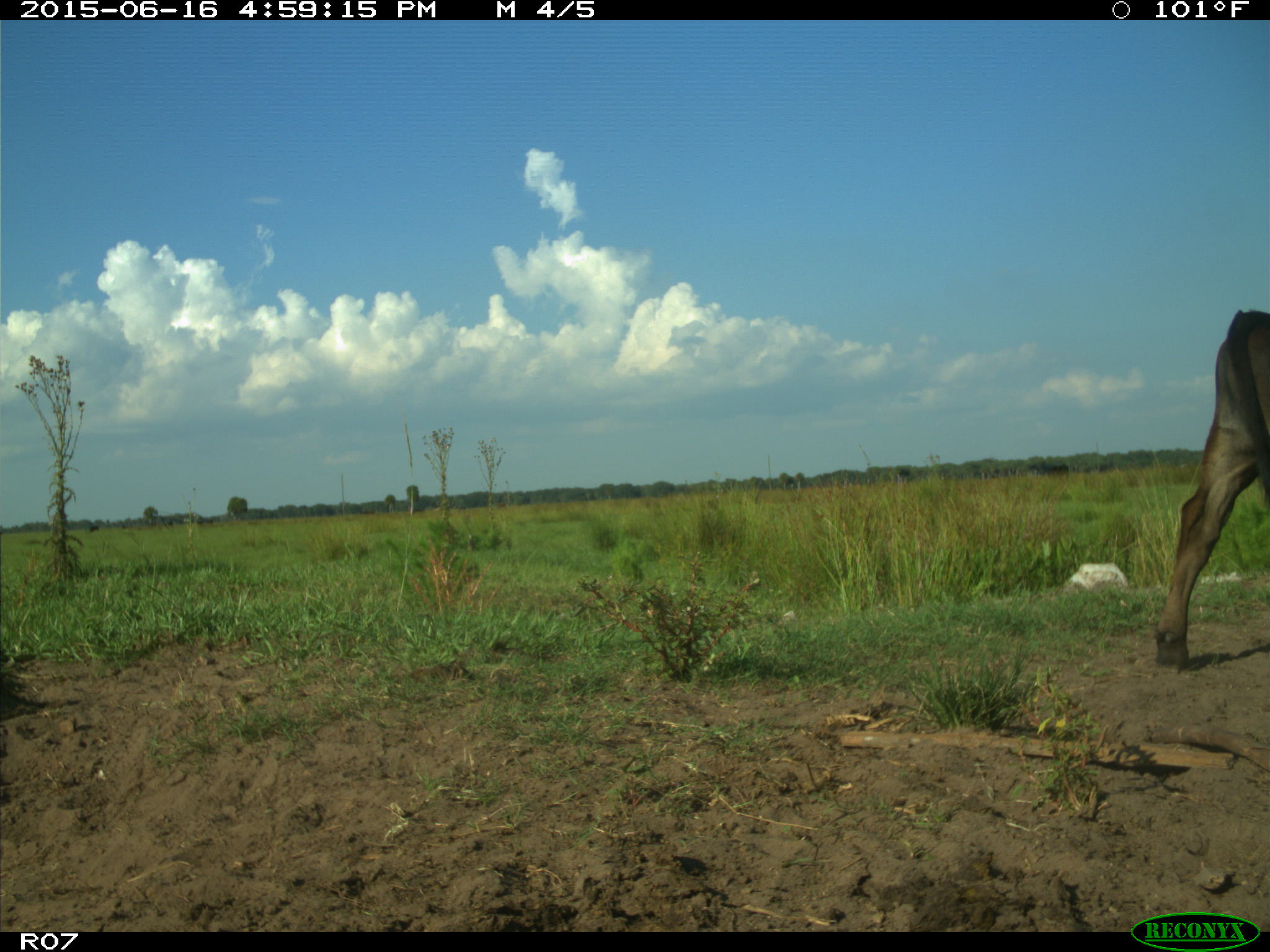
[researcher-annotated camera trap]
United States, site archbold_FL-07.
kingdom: Animalia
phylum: Chordata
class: Mammalia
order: Artiodactyla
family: Bovidae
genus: Bos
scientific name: Bos taurus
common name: domestic cow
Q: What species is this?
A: Bos taurus (domestic cow).